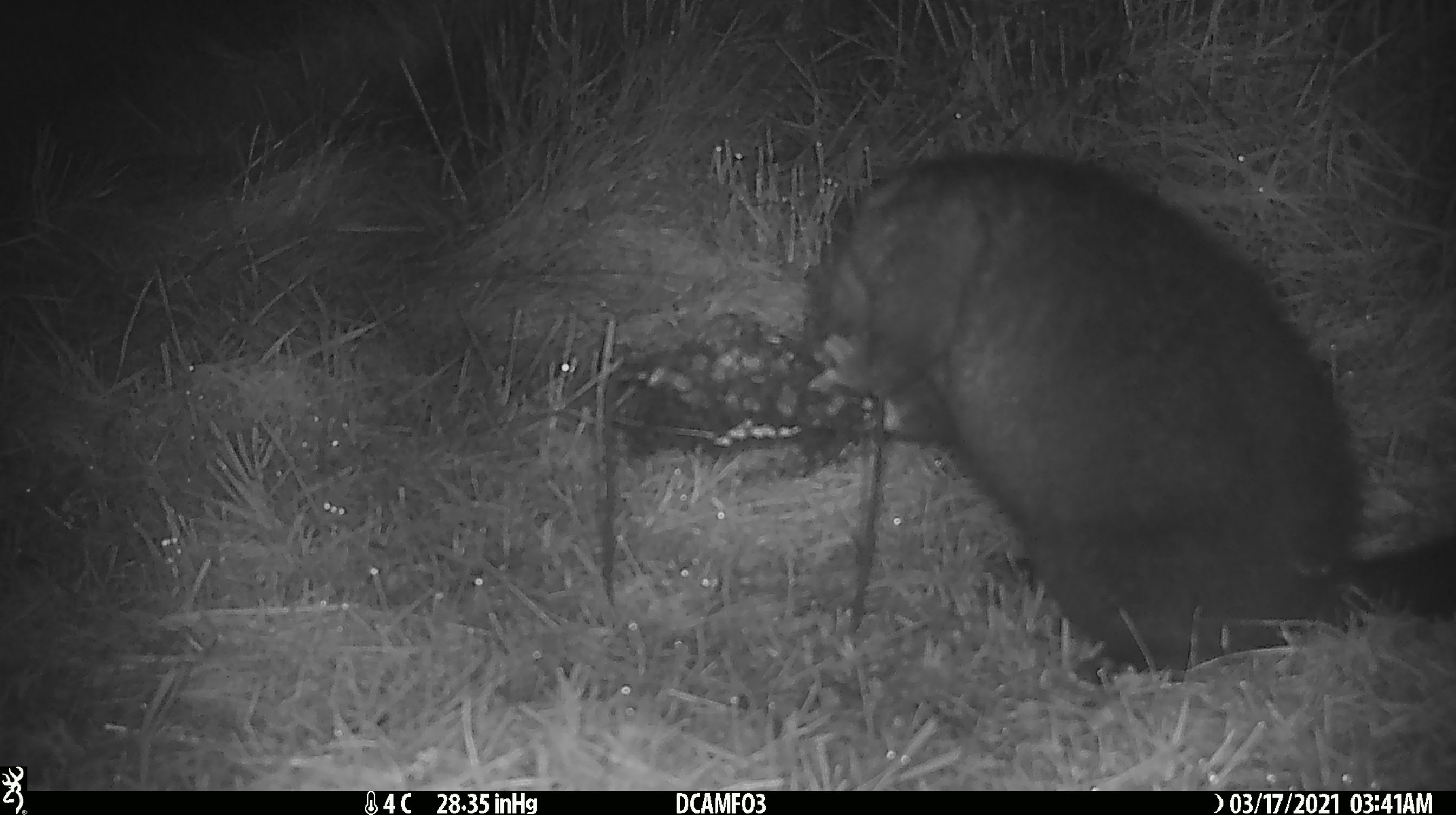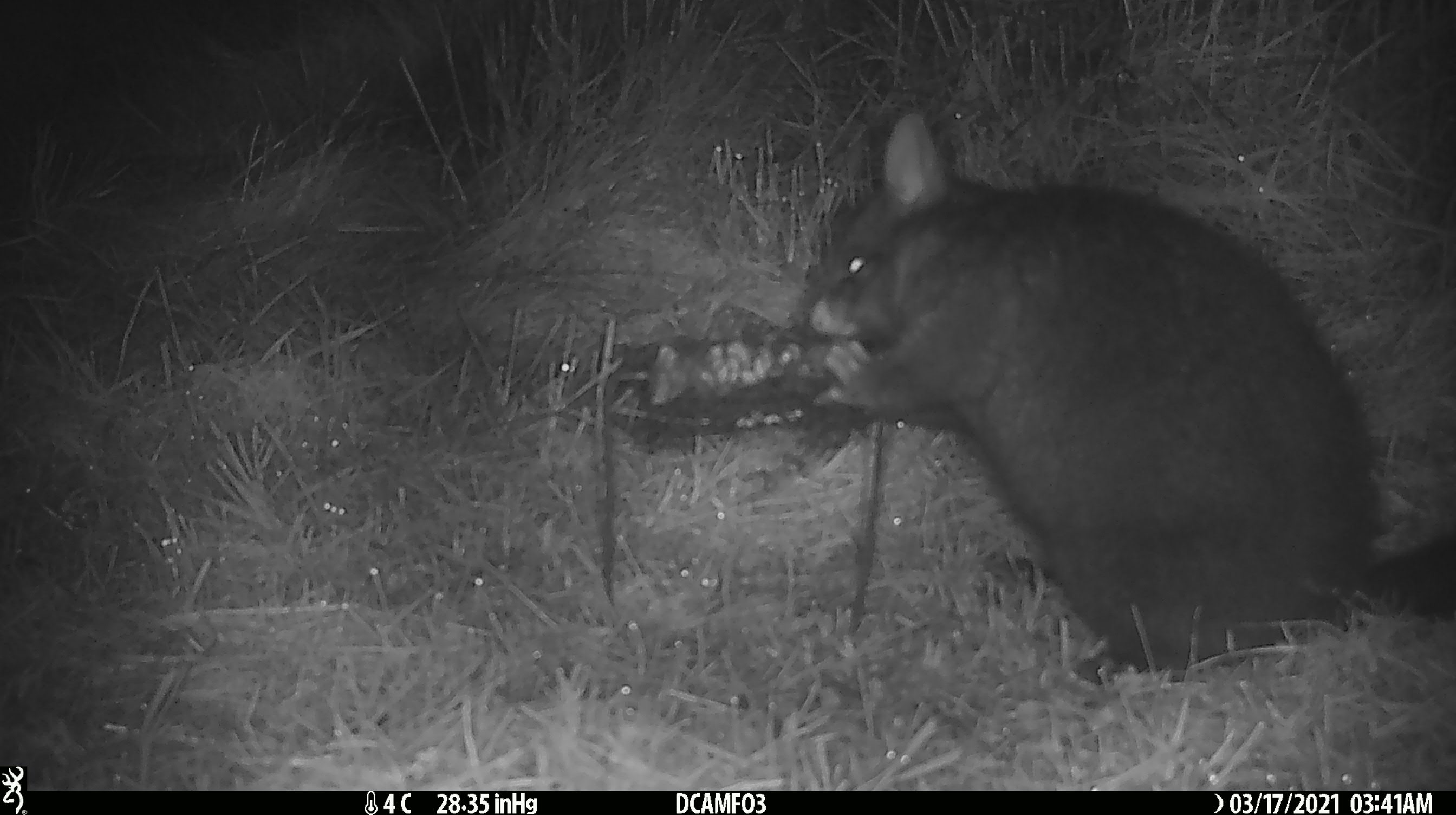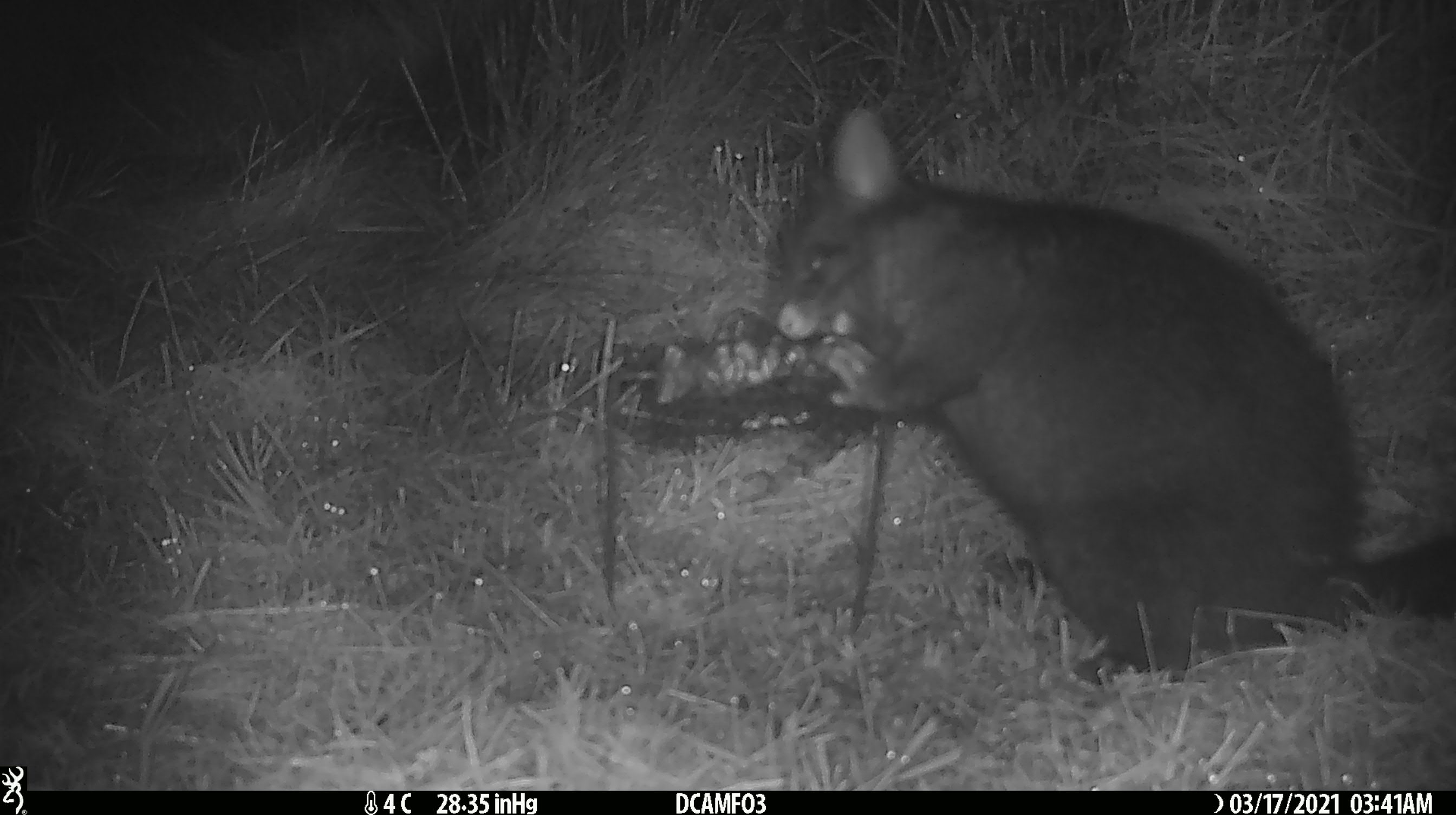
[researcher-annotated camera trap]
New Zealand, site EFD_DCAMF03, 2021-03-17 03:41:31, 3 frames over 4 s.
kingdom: Animalia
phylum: Chordata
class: Mammalia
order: Diprotodontia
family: Phalangeridae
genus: Trichosurus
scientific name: Trichosurus vulpecula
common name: common brushtail possum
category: possum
Possum (common brushtail possum) (Trichosurus vulpecula).